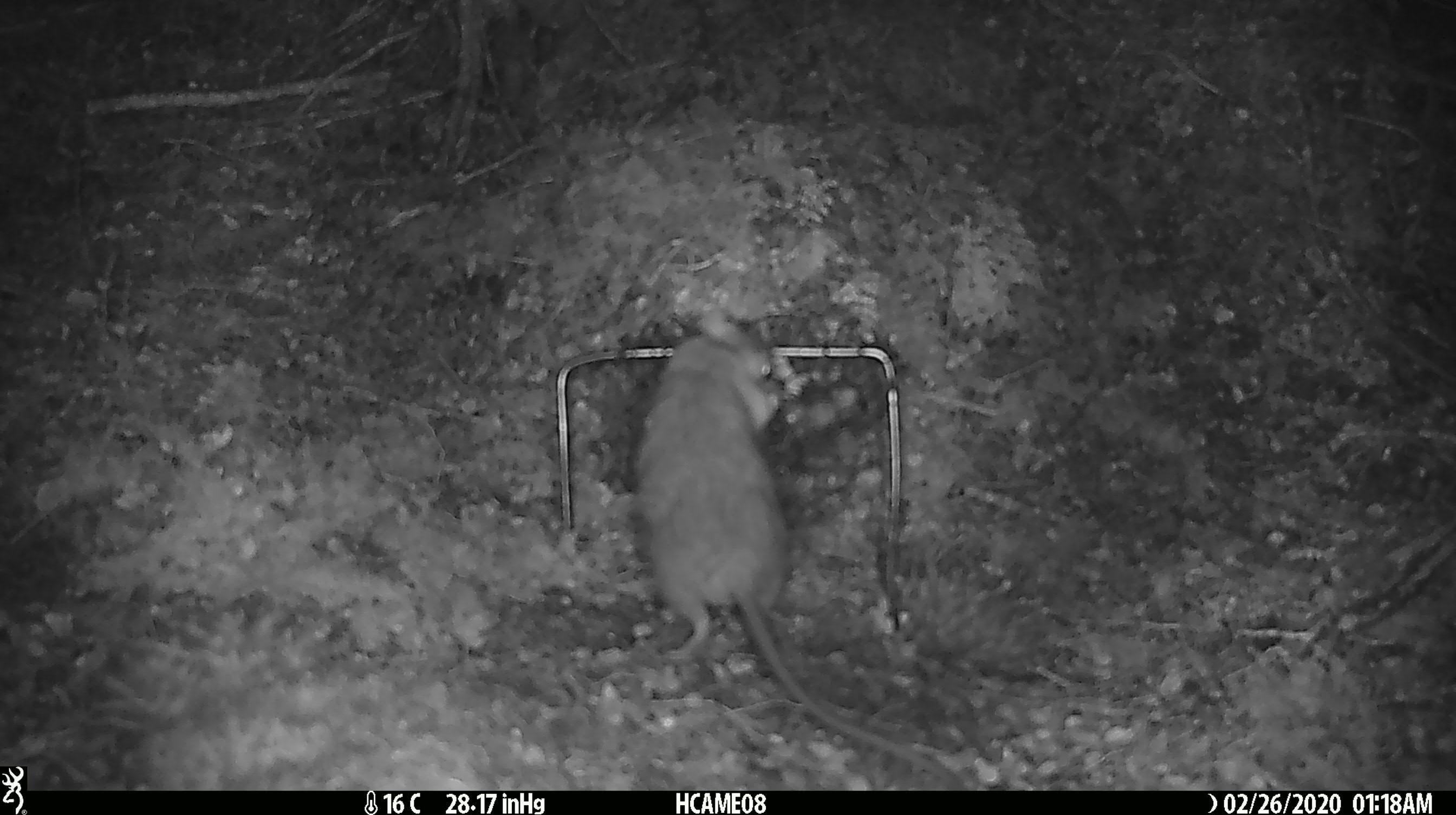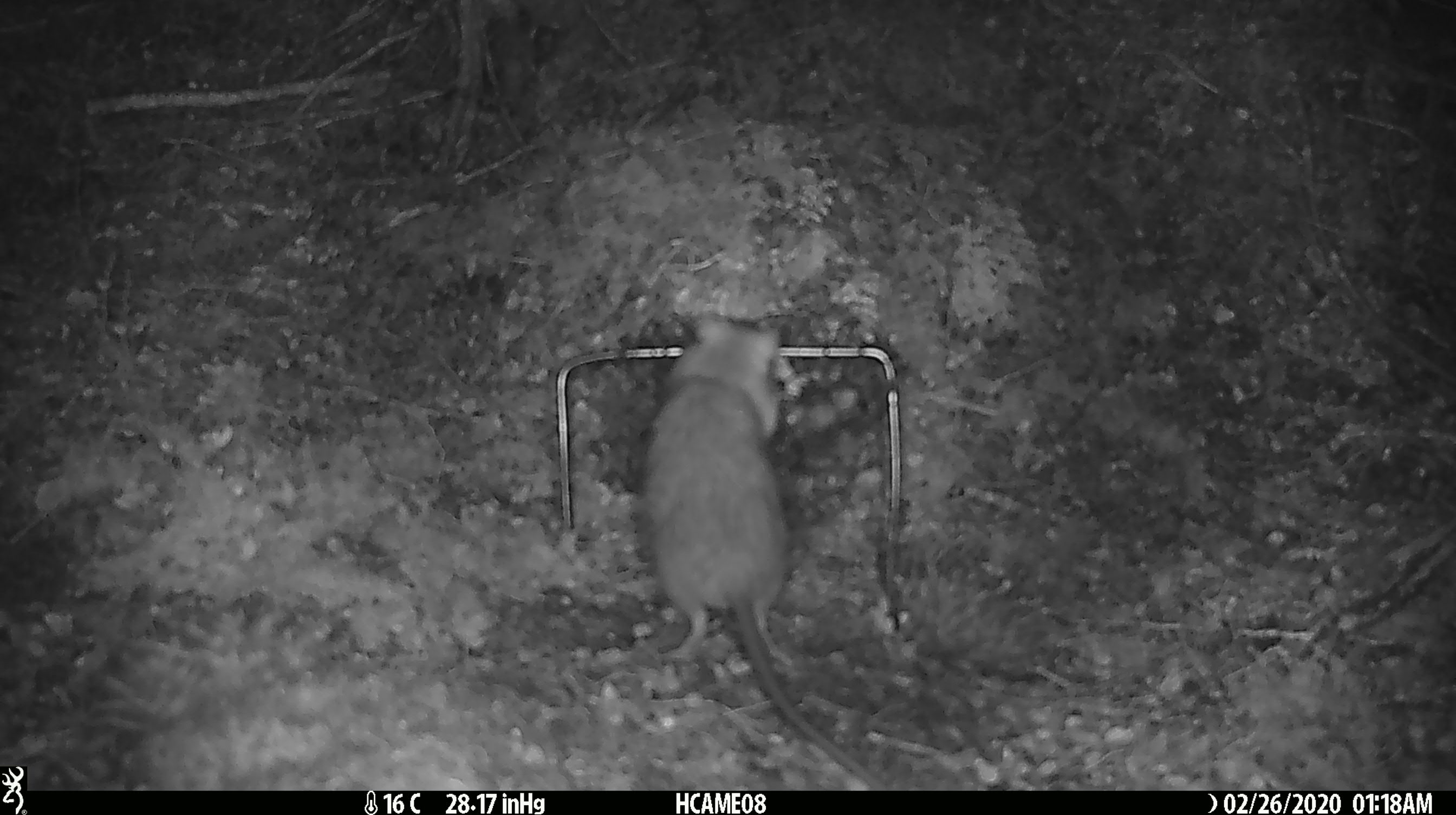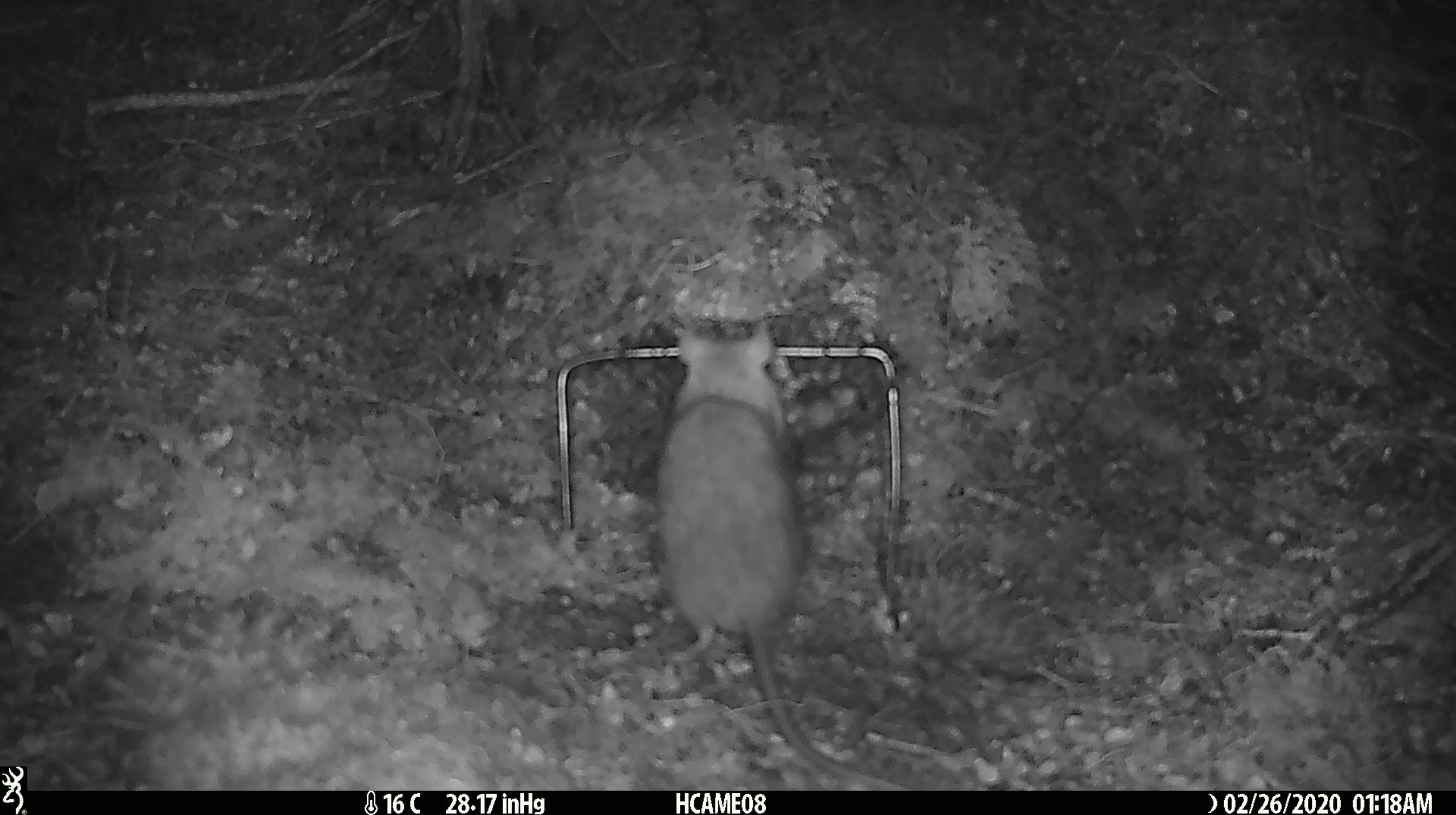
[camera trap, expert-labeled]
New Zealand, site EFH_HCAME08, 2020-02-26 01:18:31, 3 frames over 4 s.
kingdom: Animalia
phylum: Chordata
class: Mammalia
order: Rodentia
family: Muridae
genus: Rattus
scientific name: Rattus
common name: rat